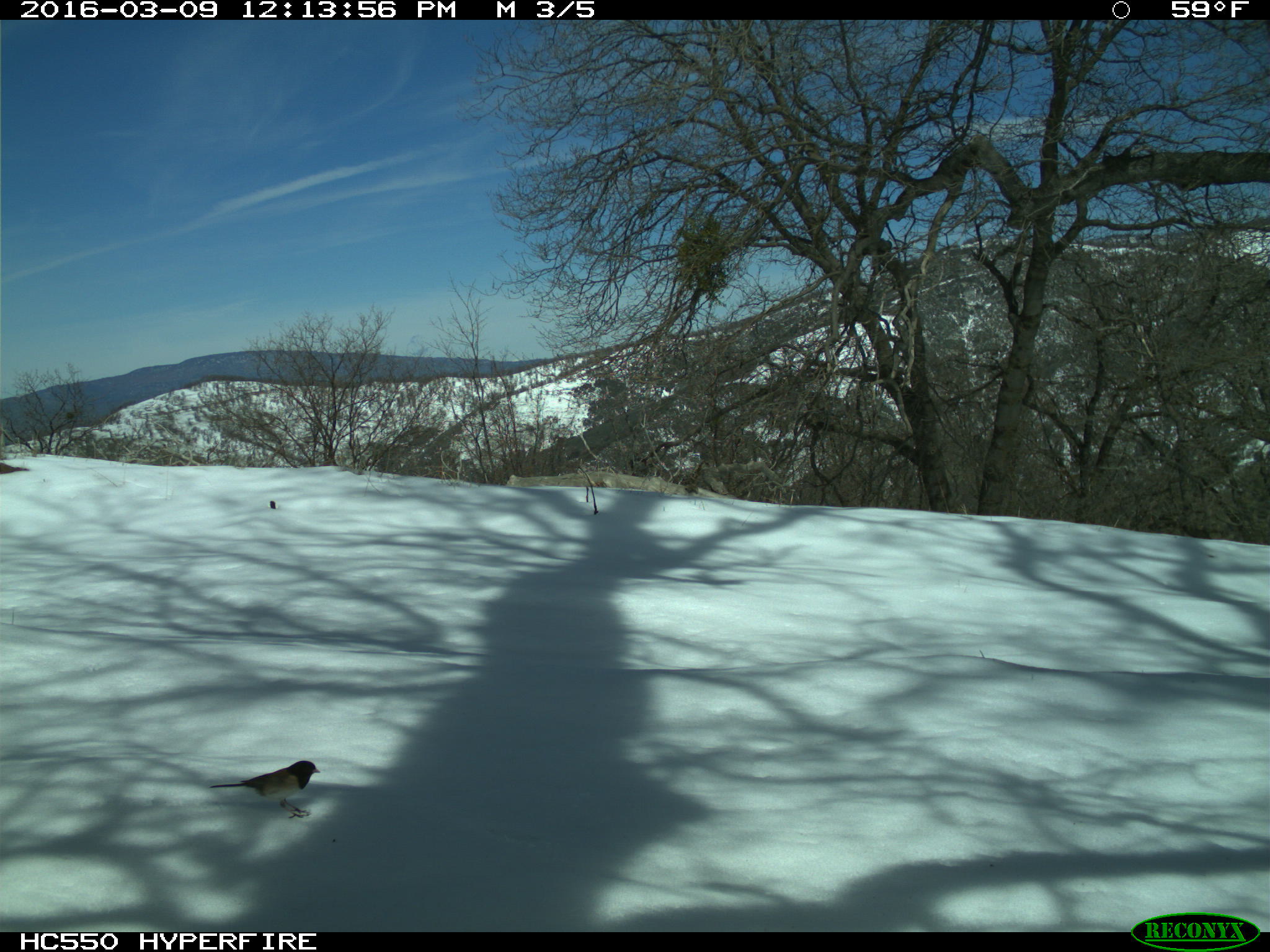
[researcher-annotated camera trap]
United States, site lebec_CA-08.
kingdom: Animalia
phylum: Chordata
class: Aves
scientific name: Aves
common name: birds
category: unidentified bird